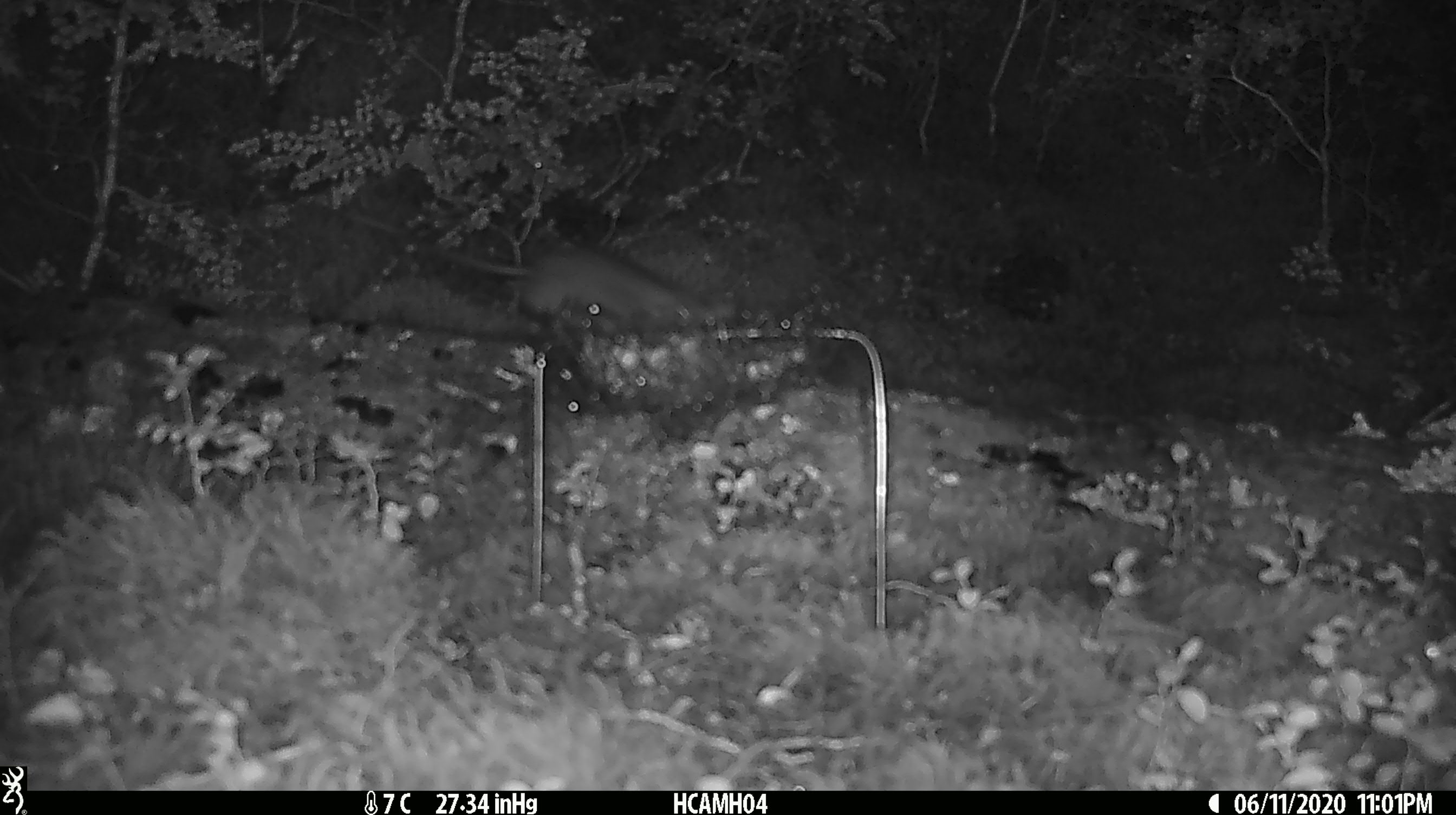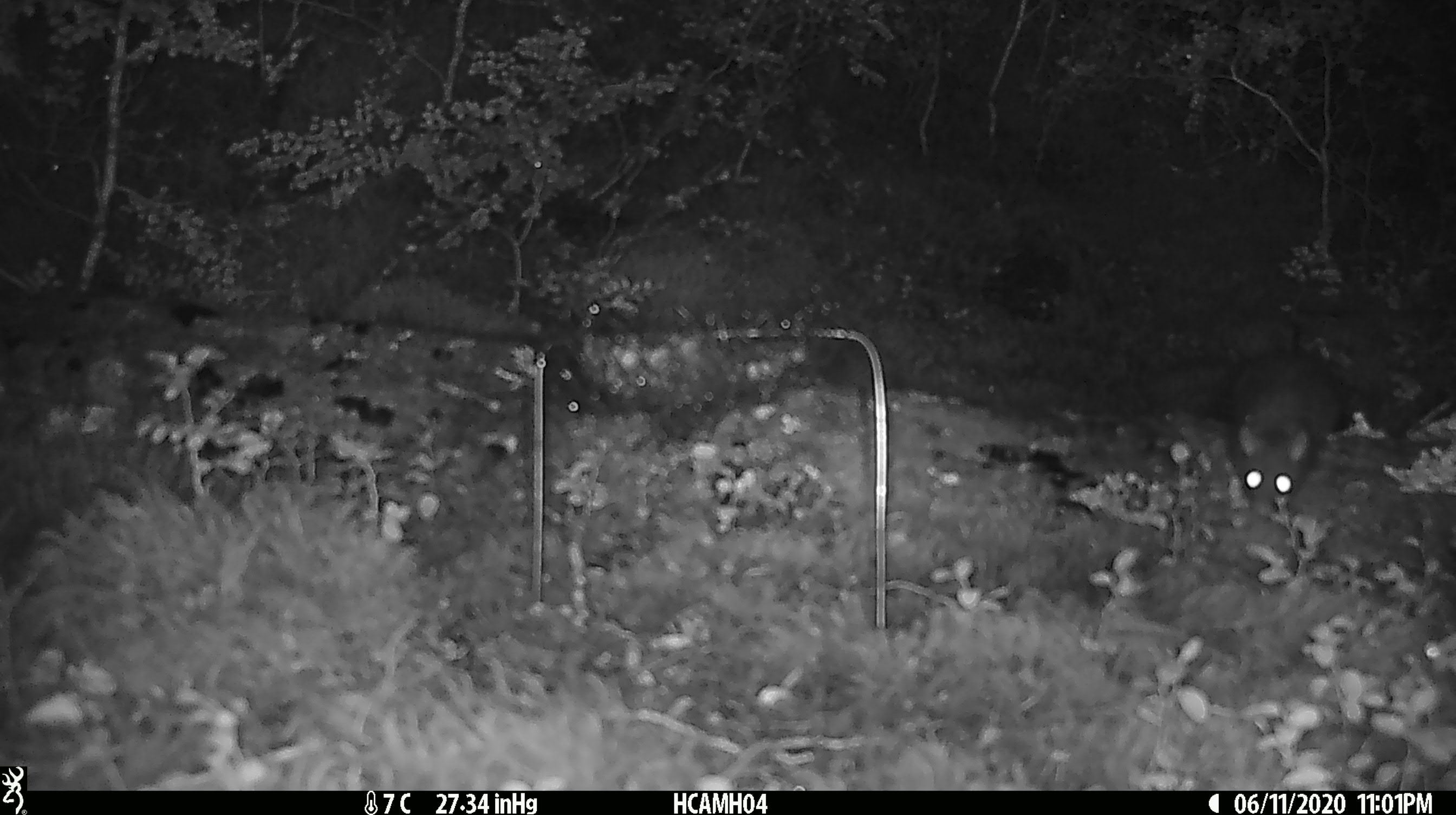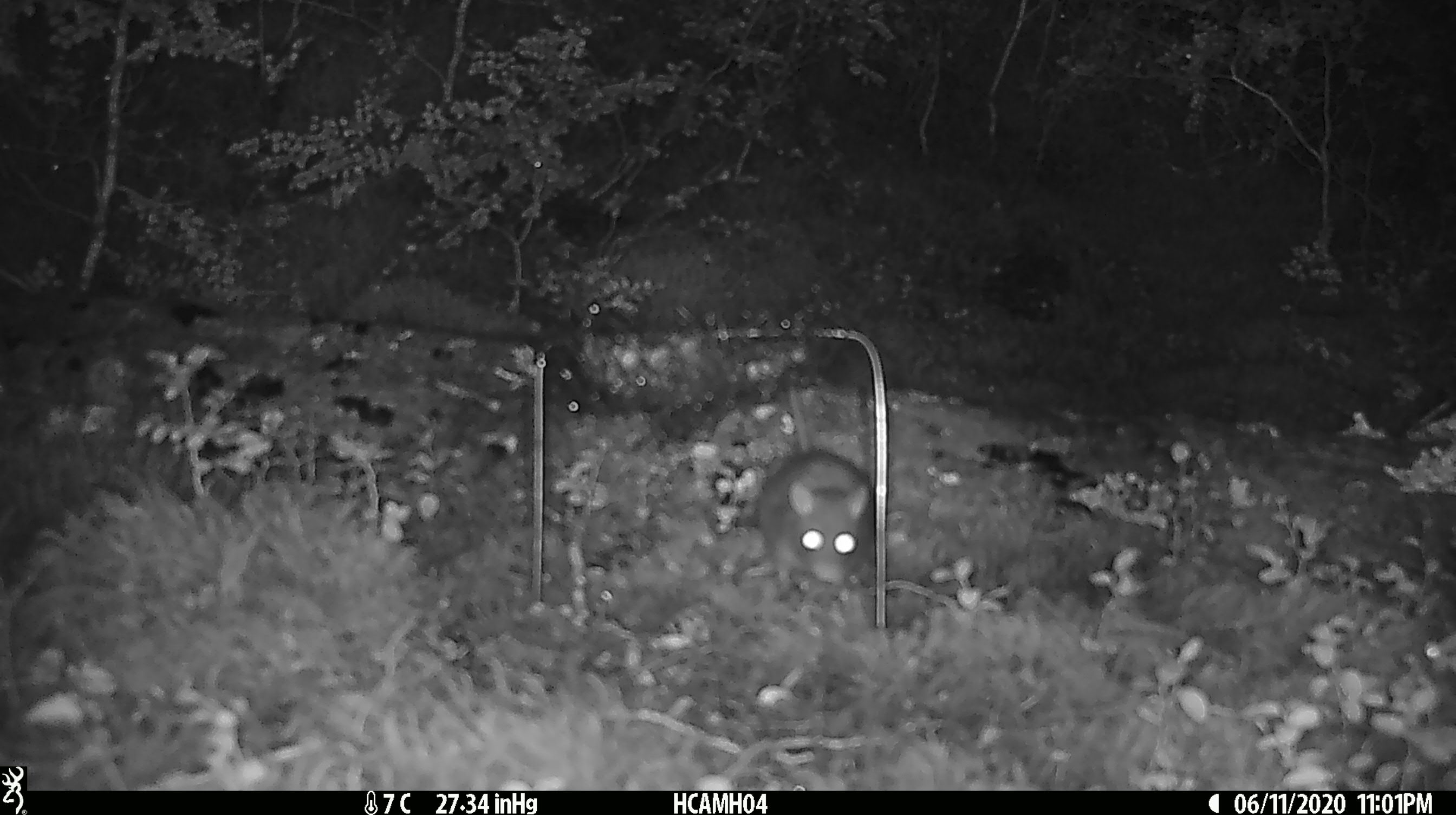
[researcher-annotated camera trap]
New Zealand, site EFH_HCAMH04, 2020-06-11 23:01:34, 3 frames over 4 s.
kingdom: Animalia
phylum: Chordata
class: Mammalia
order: Rodentia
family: Muridae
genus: Rattus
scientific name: Rattus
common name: rat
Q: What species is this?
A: Rat (Rattus).